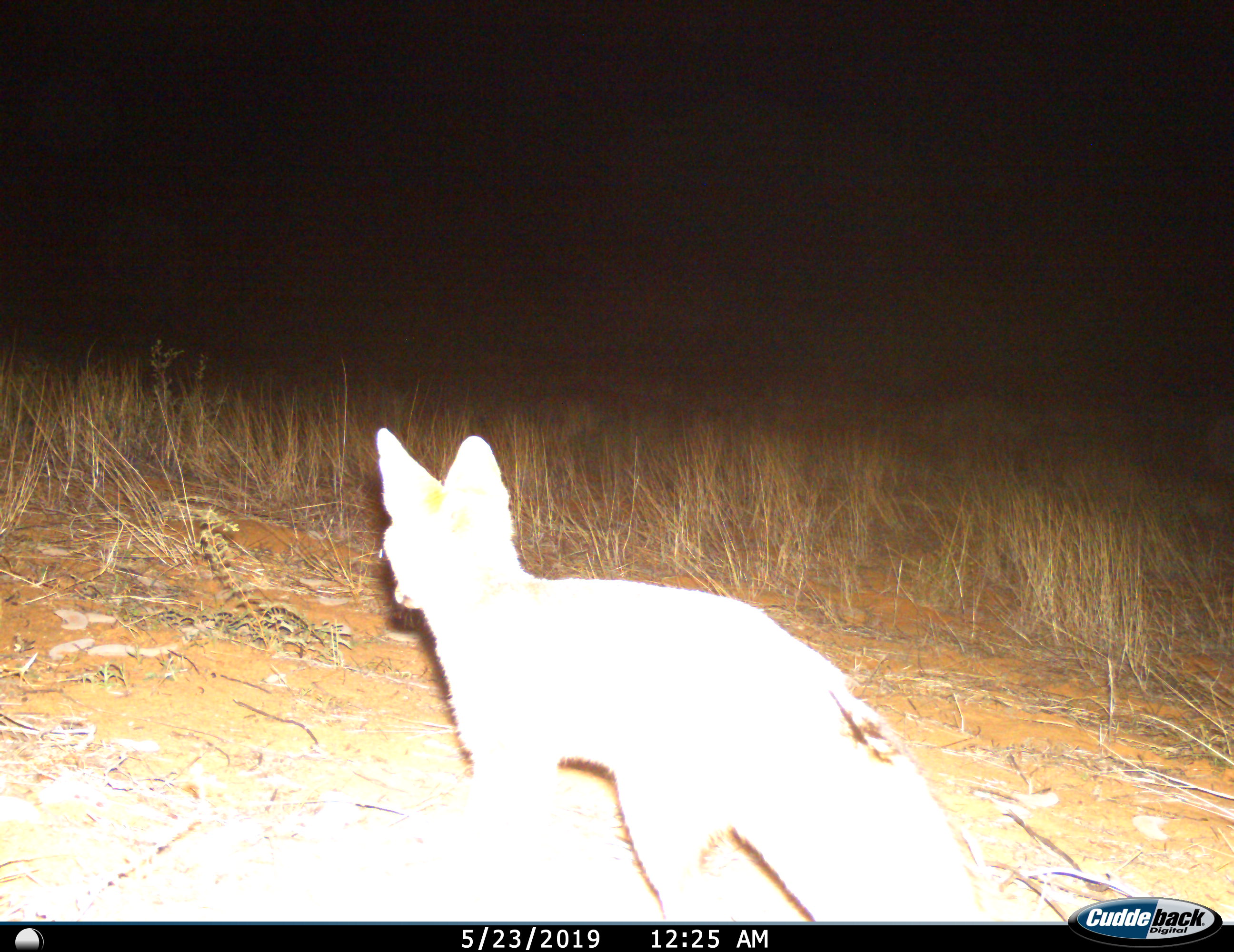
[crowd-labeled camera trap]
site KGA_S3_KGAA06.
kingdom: Animalia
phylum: Chordata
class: Mammalia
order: Carnivora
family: Canidae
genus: Vulpes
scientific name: Vulpes chama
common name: cape fox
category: foxcape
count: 1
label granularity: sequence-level